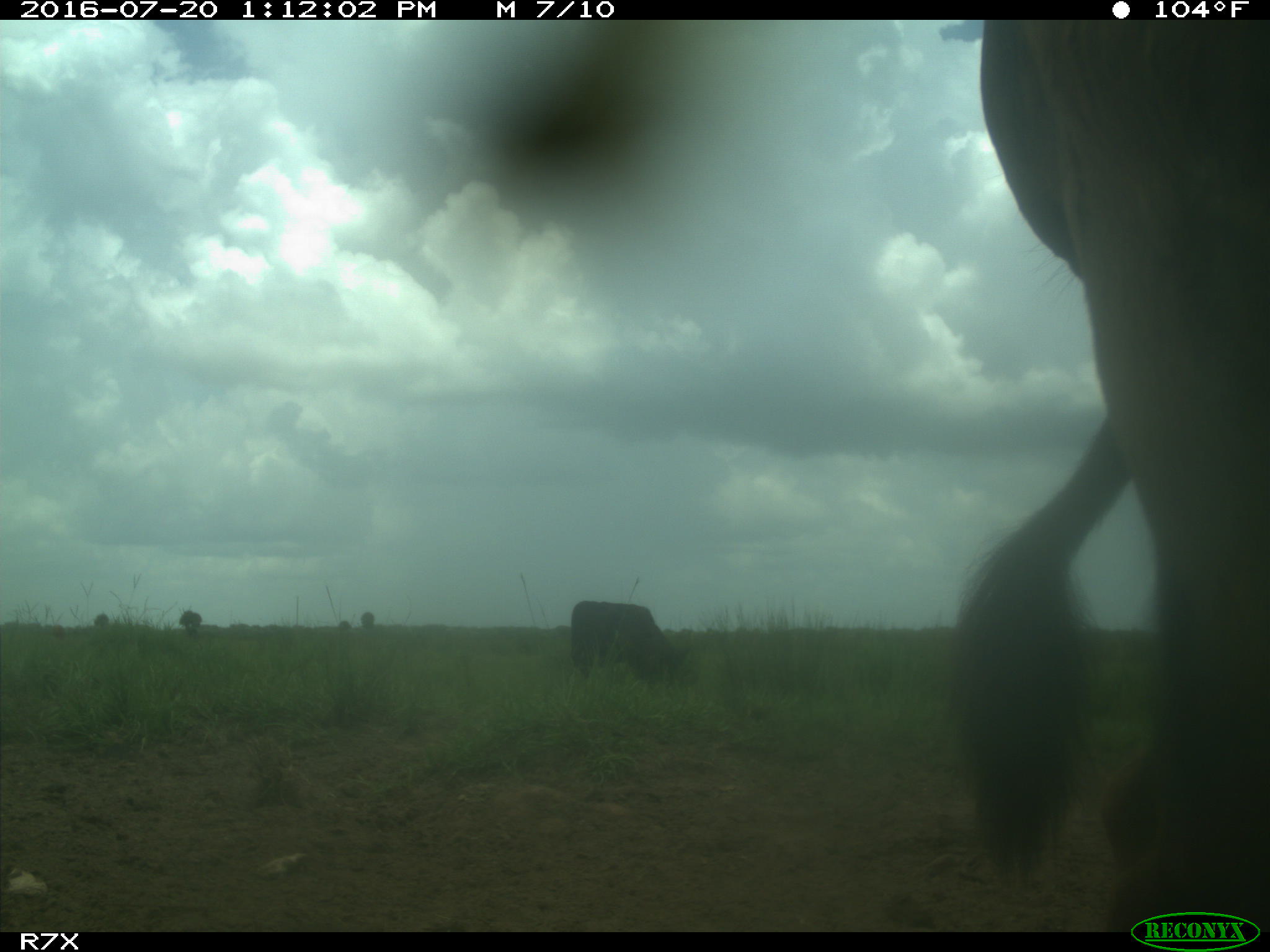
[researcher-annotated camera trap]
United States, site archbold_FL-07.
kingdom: Animalia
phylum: Chordata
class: Mammalia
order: Artiodactyla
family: Bovidae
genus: Bos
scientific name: Bos taurus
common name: domestic cow